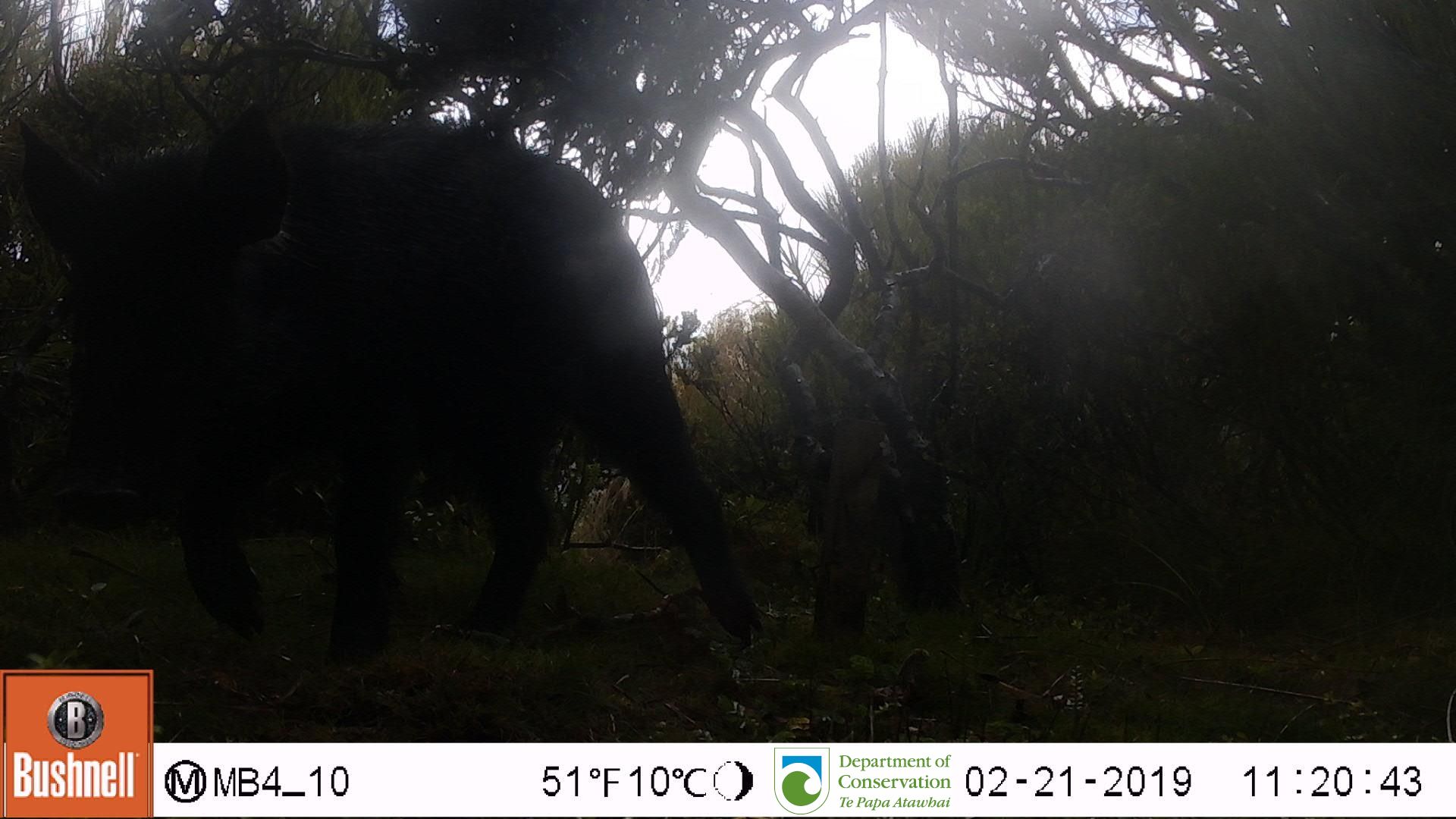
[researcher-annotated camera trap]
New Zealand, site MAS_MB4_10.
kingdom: Animalia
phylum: Chordata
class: Mammalia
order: Artiodactyla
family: Suidae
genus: Sus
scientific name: Sus scrofa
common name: pig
Pig (Sus scrofa).